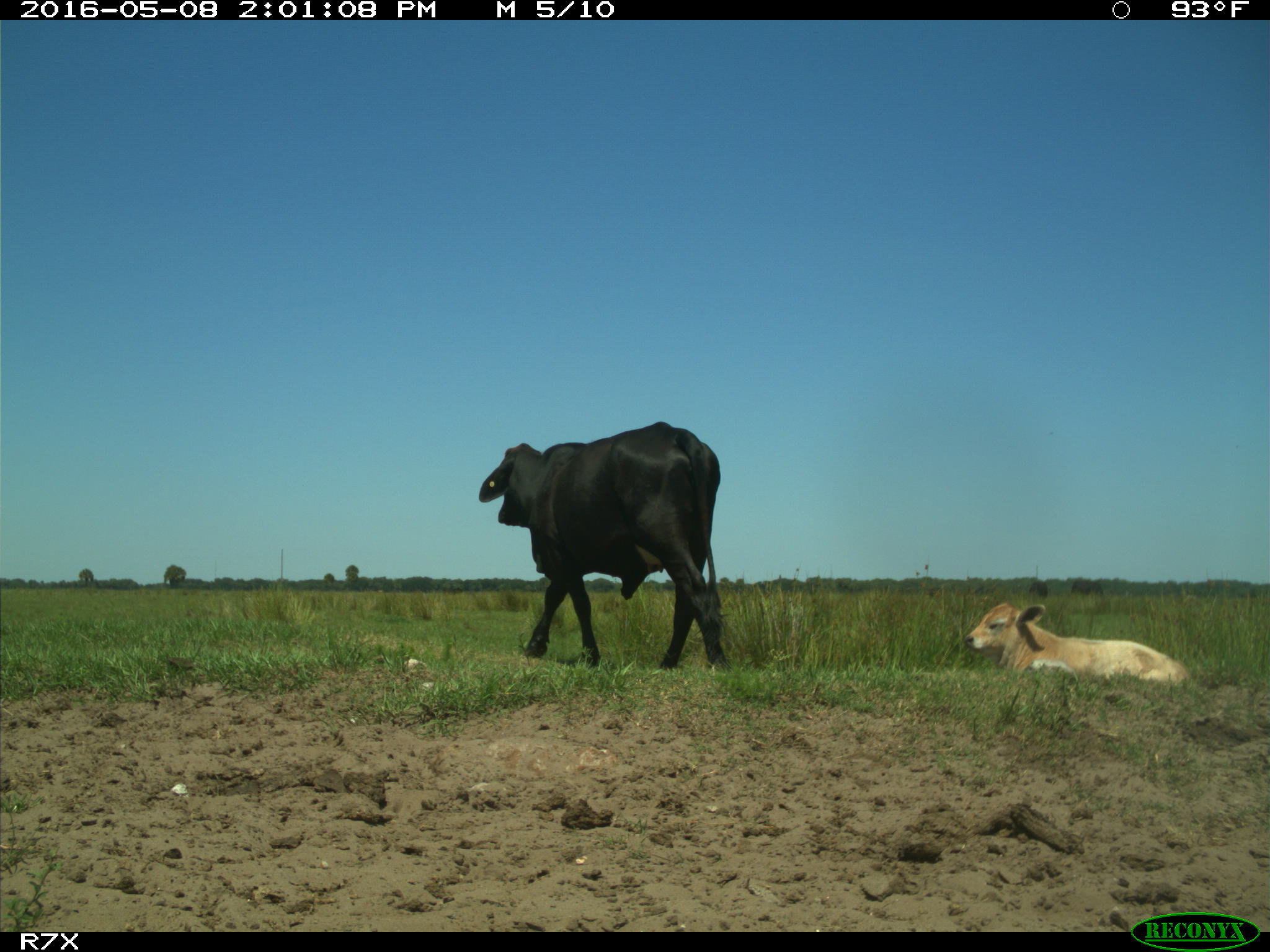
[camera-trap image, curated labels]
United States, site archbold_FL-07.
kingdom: Animalia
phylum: Chordata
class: Mammalia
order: Artiodactyla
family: Bovidae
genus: Bos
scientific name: Bos taurus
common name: domestic cow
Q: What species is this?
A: Bos taurus (domestic cow).